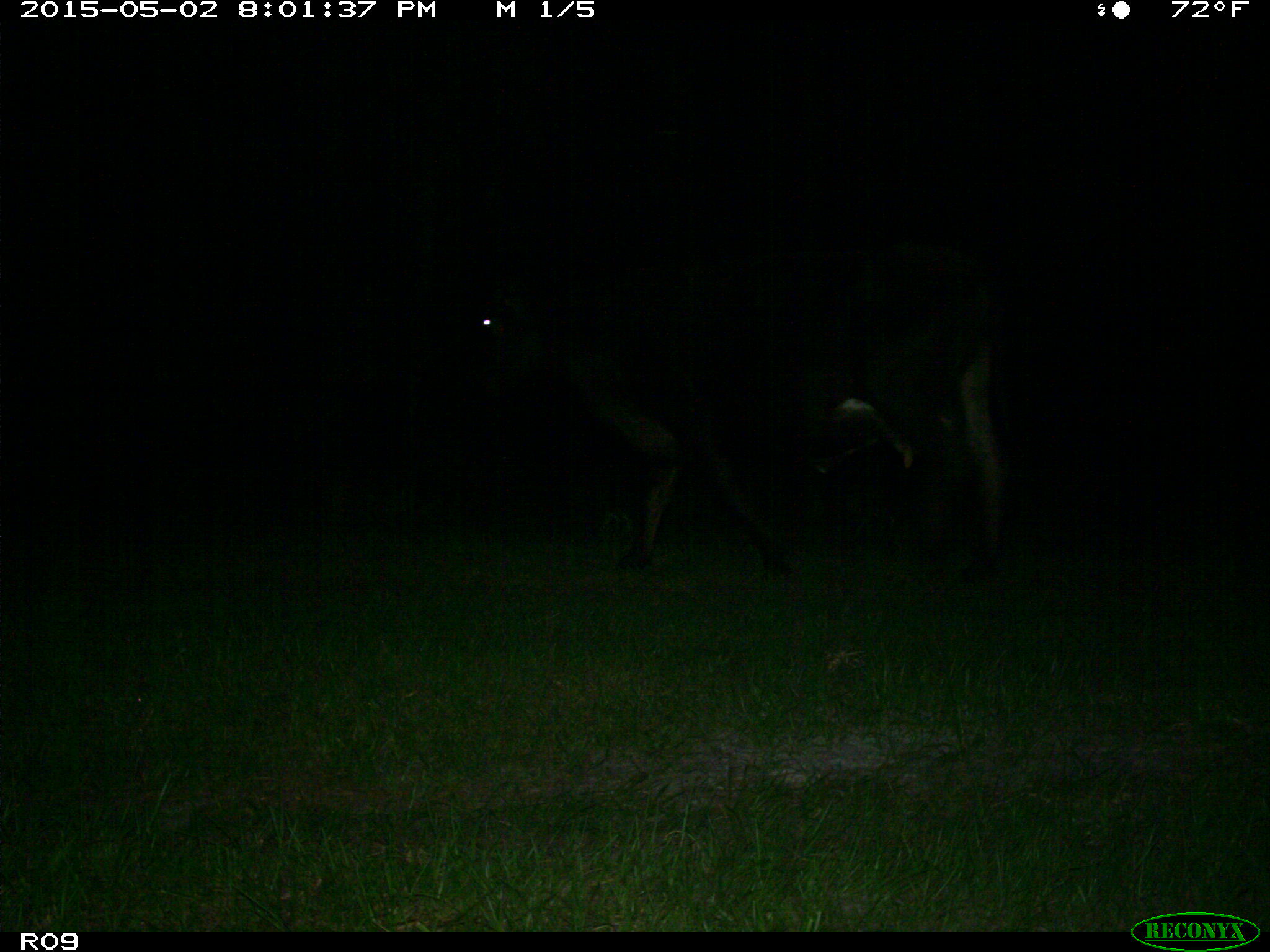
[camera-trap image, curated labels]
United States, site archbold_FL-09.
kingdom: Animalia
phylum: Chordata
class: Mammalia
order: Artiodactyla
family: Bovidae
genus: Bos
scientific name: Bos taurus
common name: domestic cow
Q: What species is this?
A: Bos taurus (domestic cow).